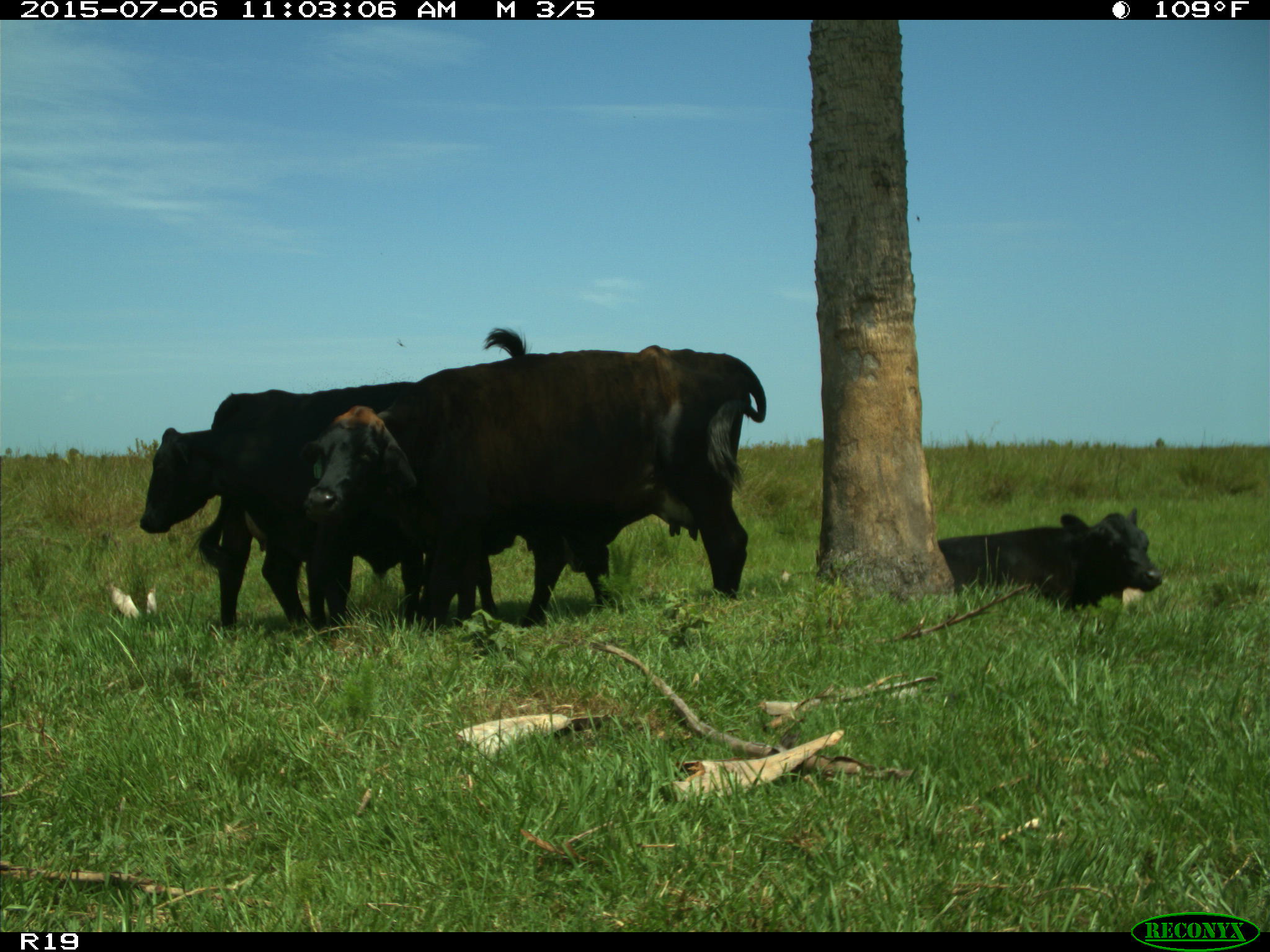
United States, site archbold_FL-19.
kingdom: Animalia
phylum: Chordata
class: Mammalia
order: Artiodactyla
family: Bovidae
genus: Bos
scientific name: Bos taurus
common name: domestic cow